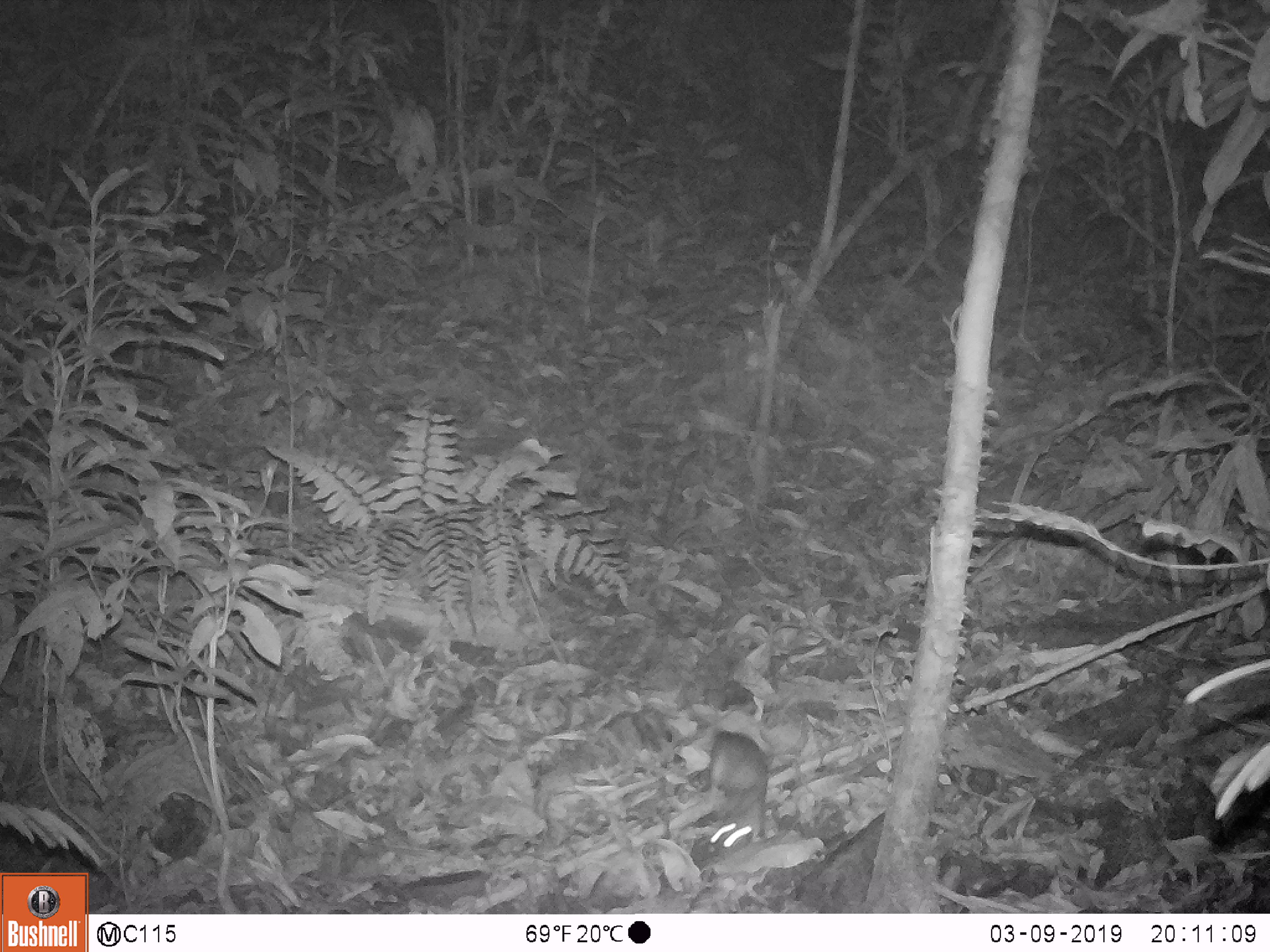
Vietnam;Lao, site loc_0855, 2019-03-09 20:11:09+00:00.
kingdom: Animalia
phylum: Chordata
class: Mammalia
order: Rodentia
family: Muridae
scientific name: Muridae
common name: old-world mice and rats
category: unidentified murid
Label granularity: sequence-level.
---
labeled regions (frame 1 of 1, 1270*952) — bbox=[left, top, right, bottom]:
unidentified murid: bbox=[706, 730, 769, 849]